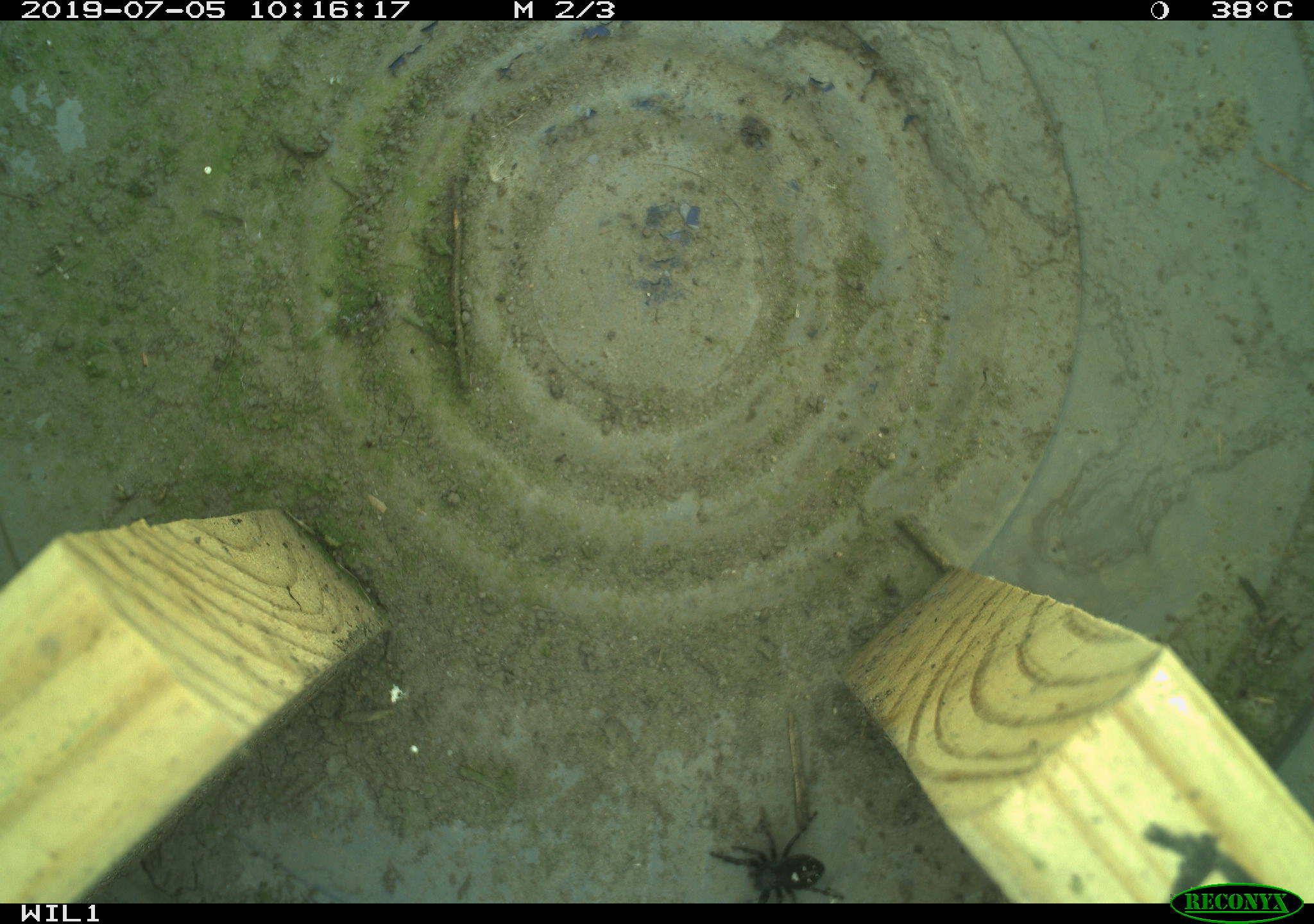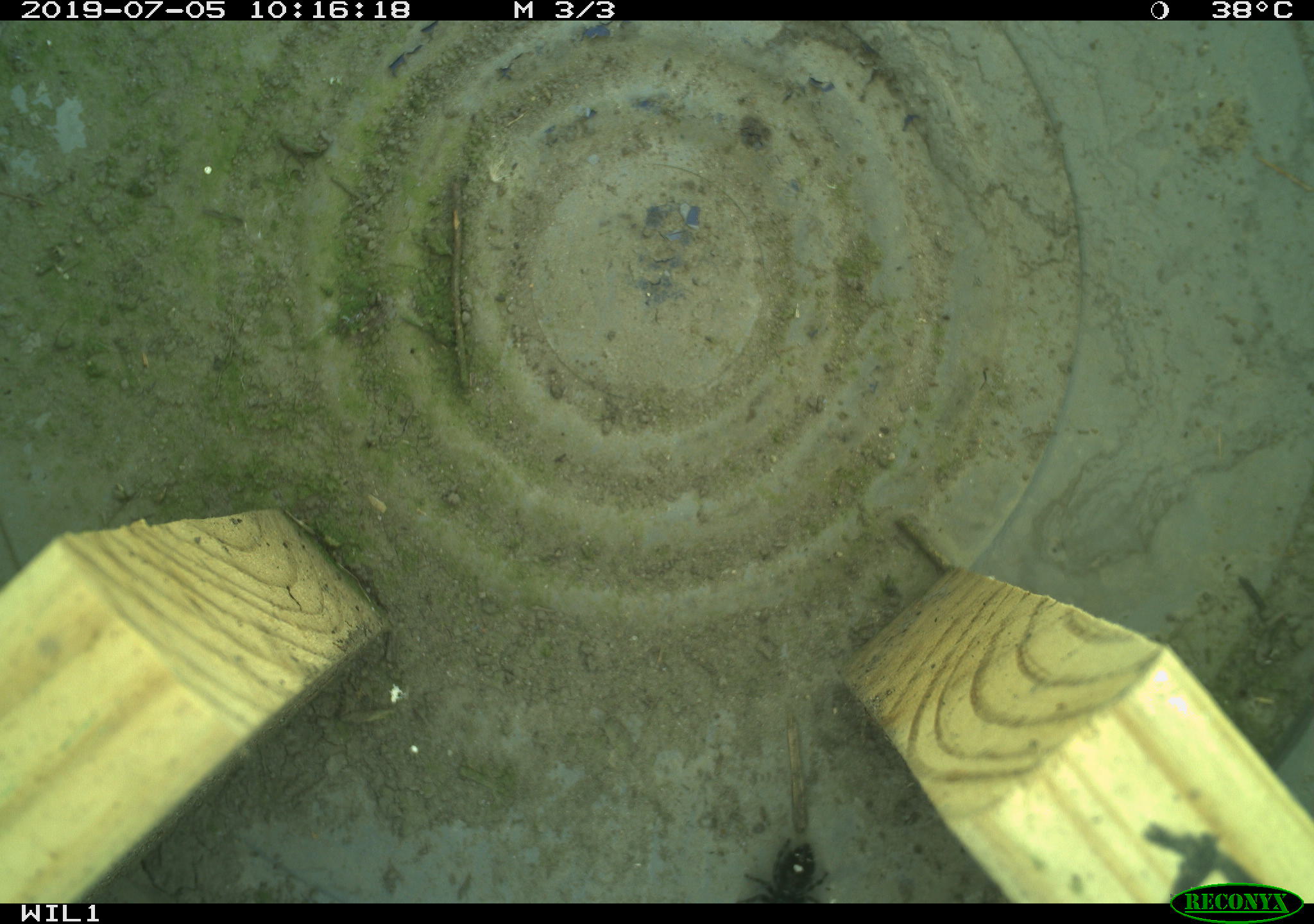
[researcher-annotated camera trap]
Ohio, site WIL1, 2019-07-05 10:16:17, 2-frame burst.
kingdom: Animalia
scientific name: Animalia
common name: animal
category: invertebrate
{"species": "invertebrate (animal) (Animalia)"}